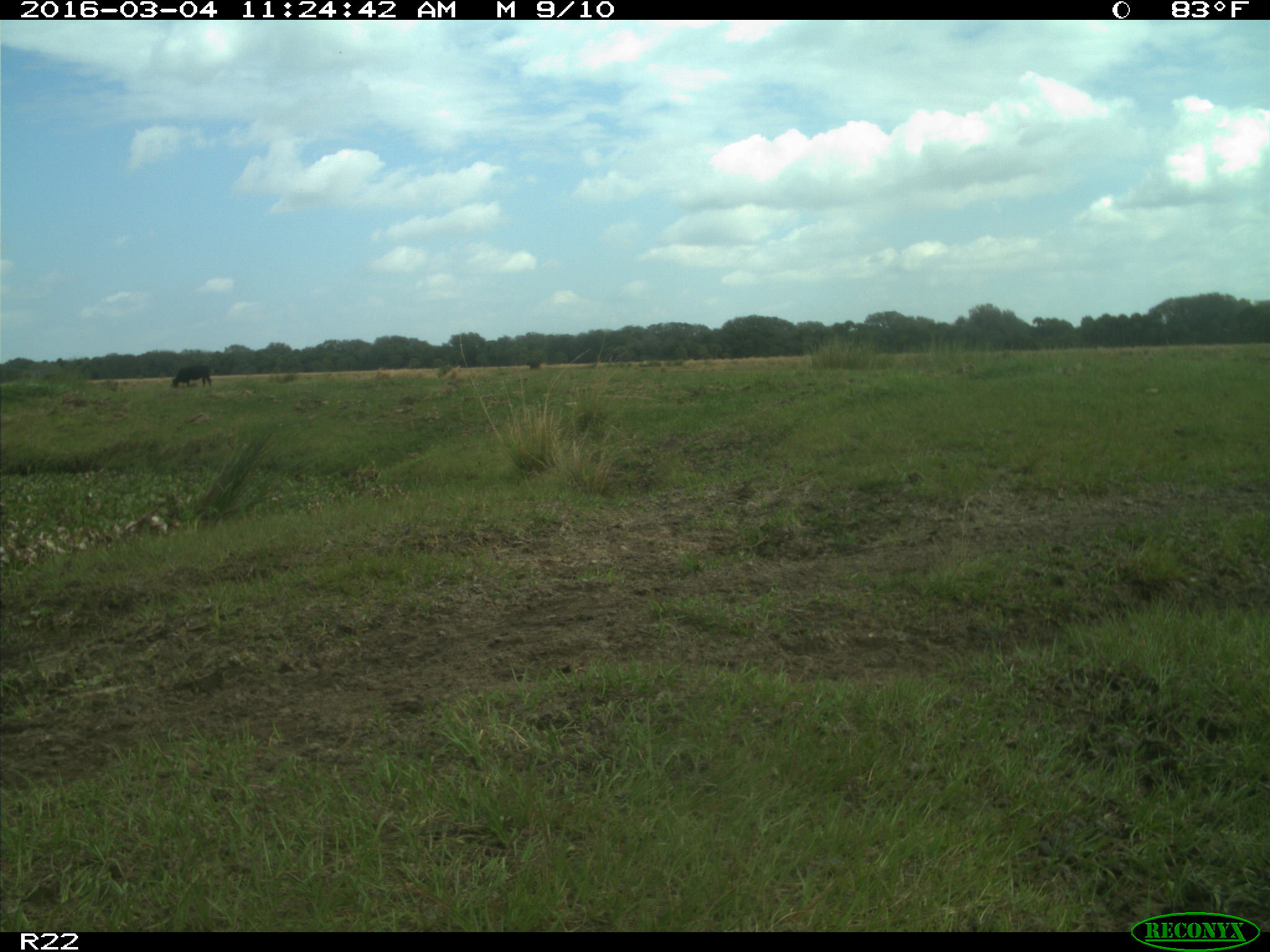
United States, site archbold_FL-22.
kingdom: Animalia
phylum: Chordata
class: Mammalia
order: Artiodactyla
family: Bovidae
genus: Bos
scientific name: Bos taurus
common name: domestic cow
Bos taurus (domestic cow).